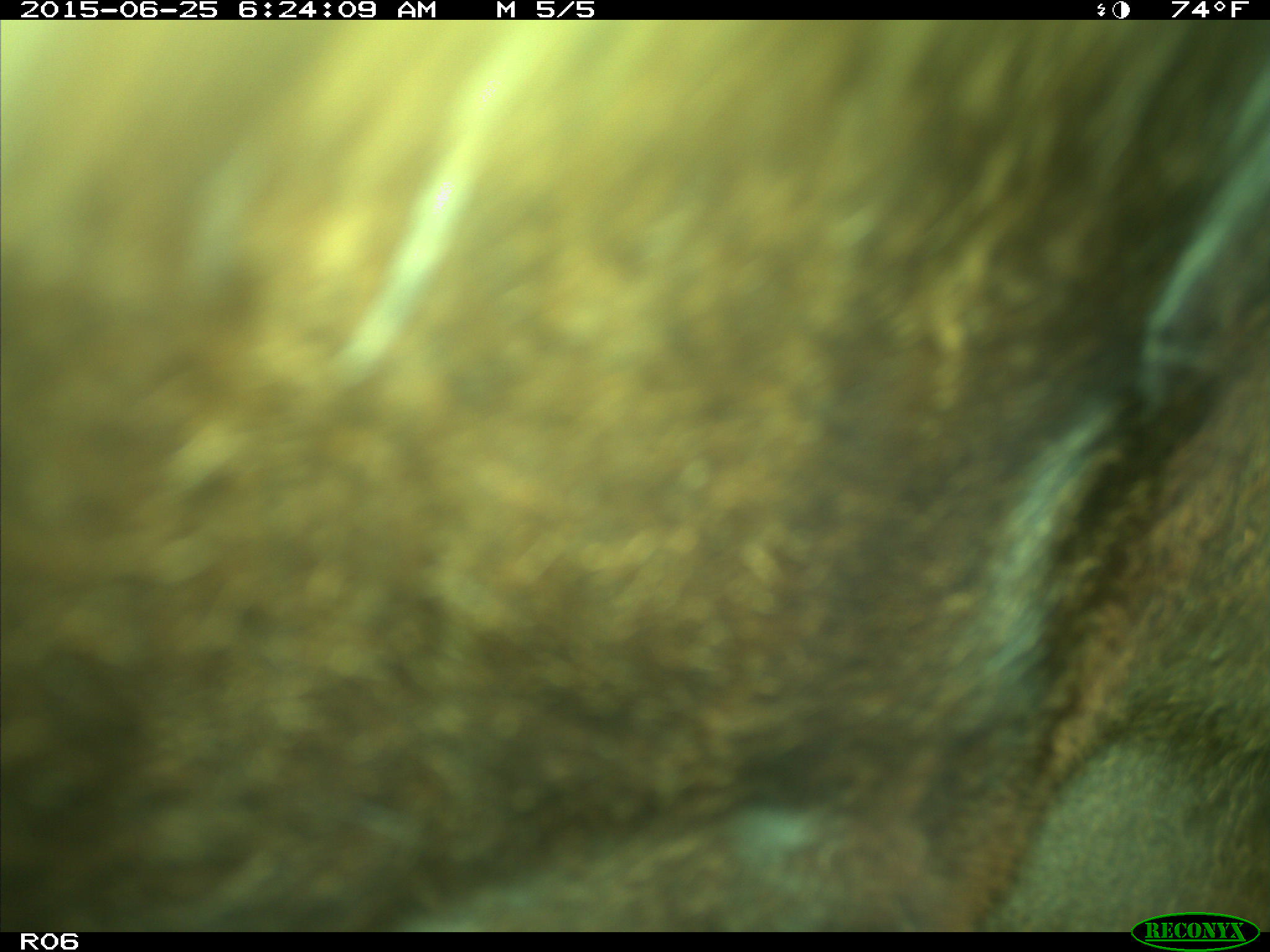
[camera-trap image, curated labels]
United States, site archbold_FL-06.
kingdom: Animalia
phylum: Chordata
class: Mammalia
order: Artiodactyla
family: Bovidae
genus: Bos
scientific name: Bos taurus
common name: domestic cow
Bos taurus (domestic cow).